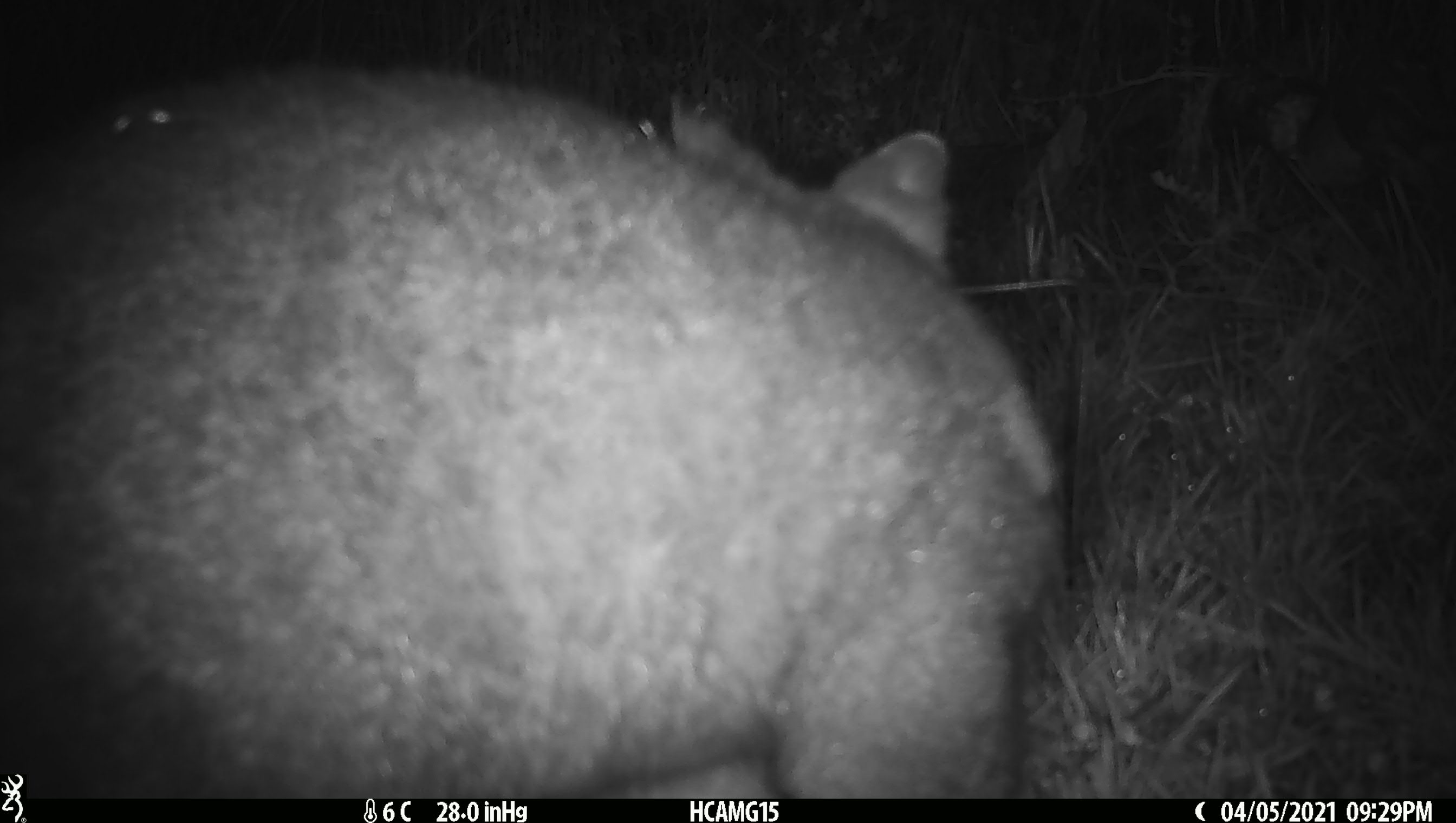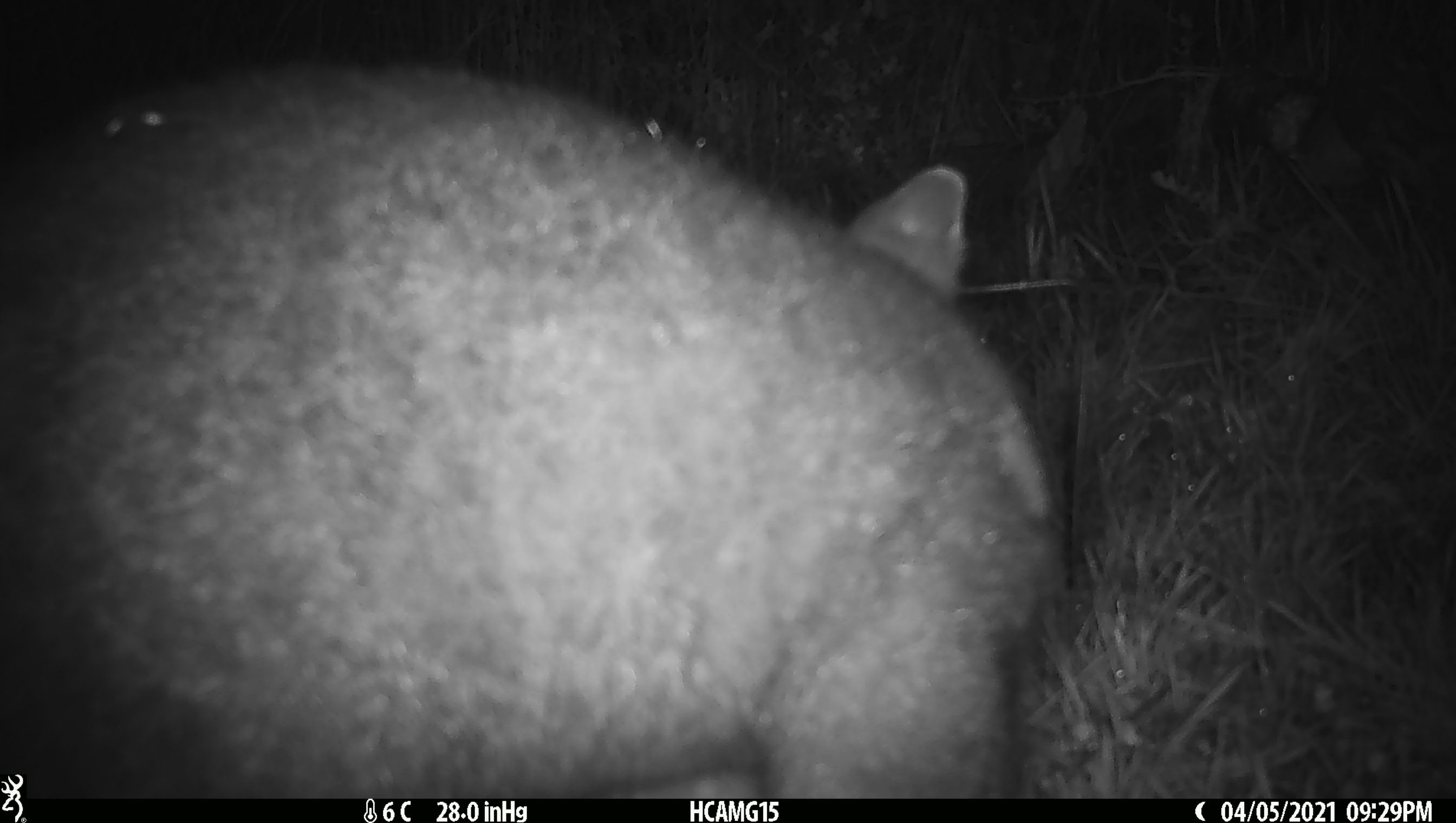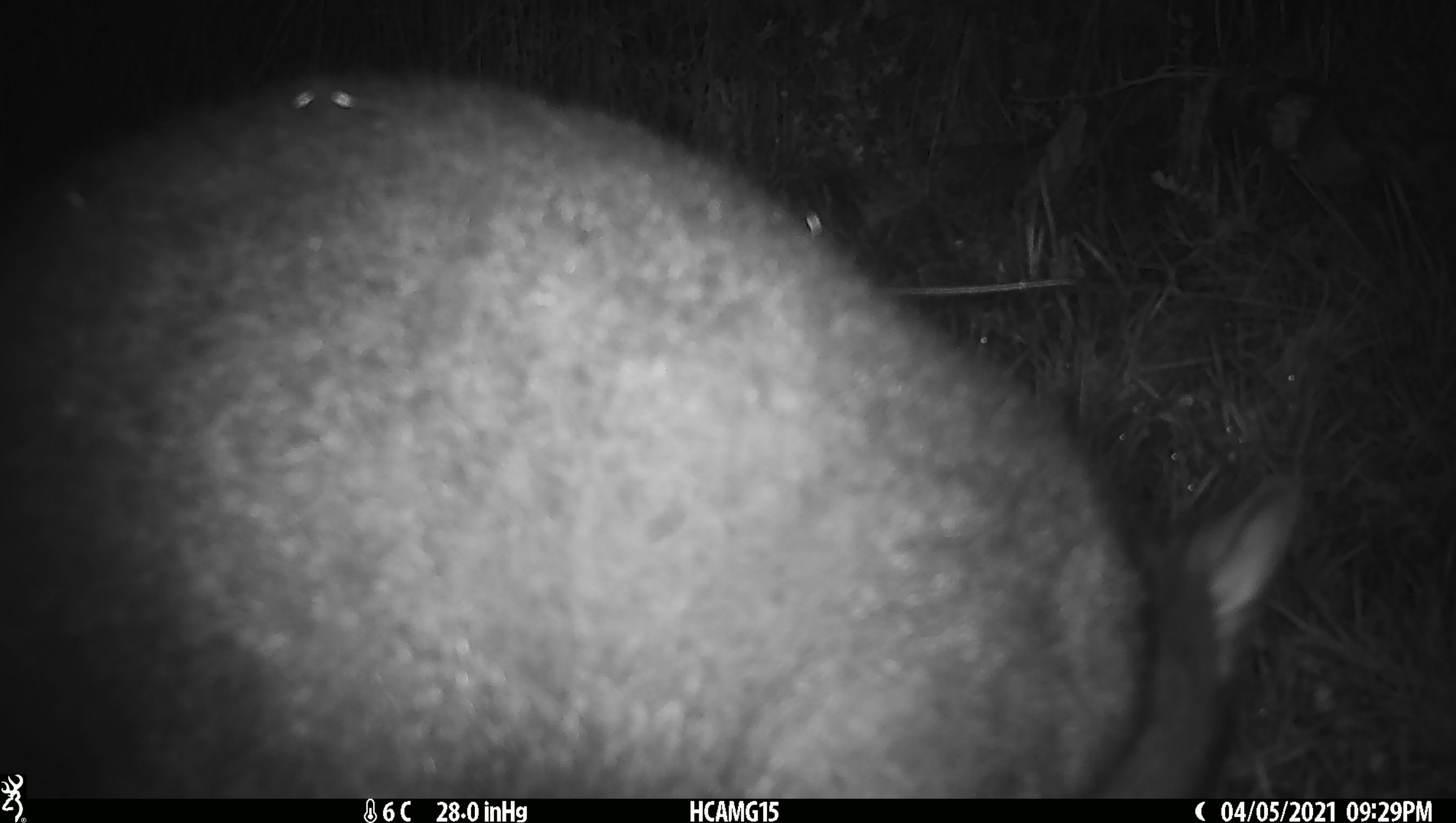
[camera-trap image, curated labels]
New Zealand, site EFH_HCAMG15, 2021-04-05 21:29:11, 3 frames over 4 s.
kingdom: Animalia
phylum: Chordata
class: Mammalia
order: Diprotodontia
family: Phalangeridae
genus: Trichosurus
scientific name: Trichosurus vulpecula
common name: common brushtail possum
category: possum